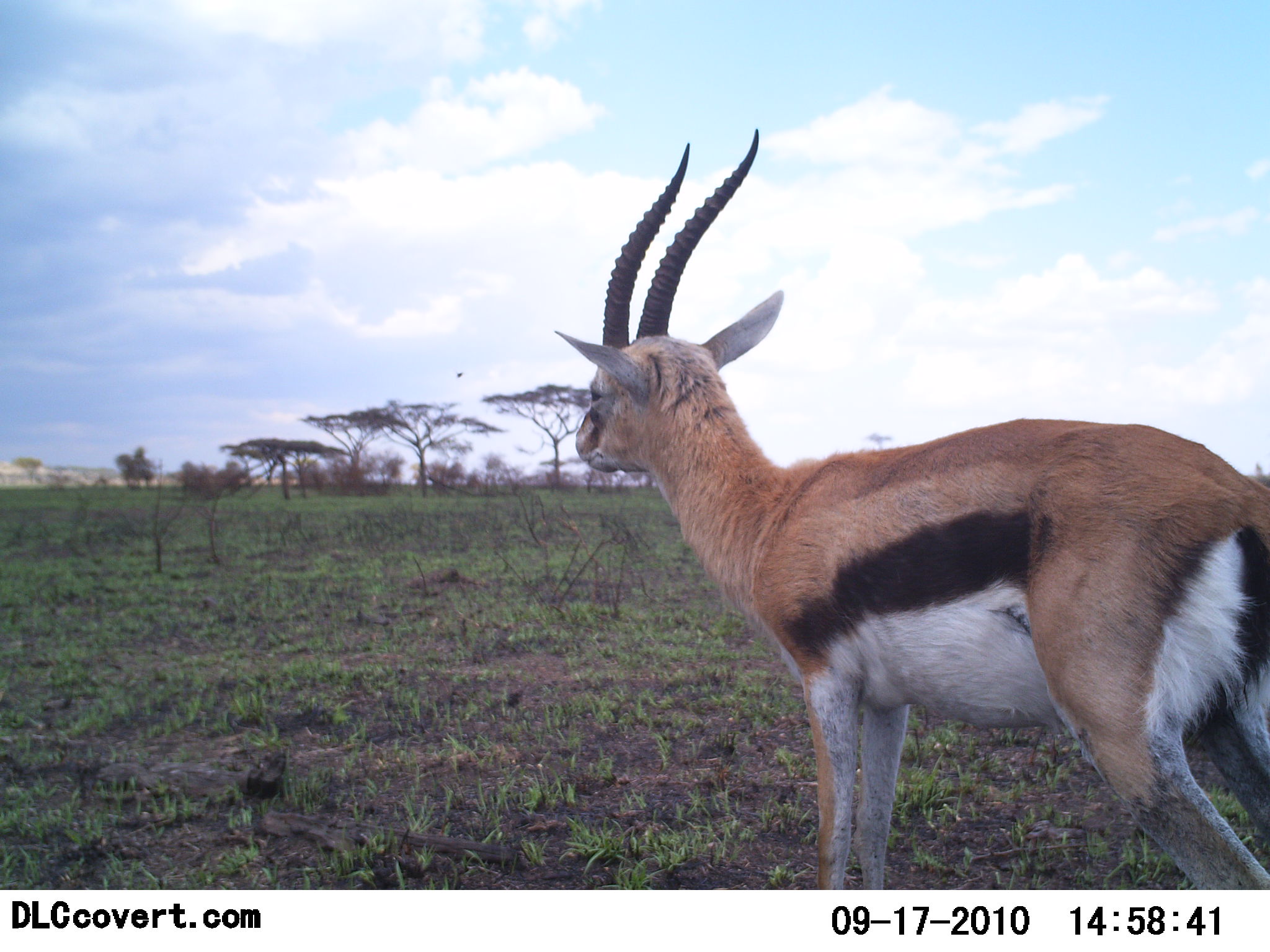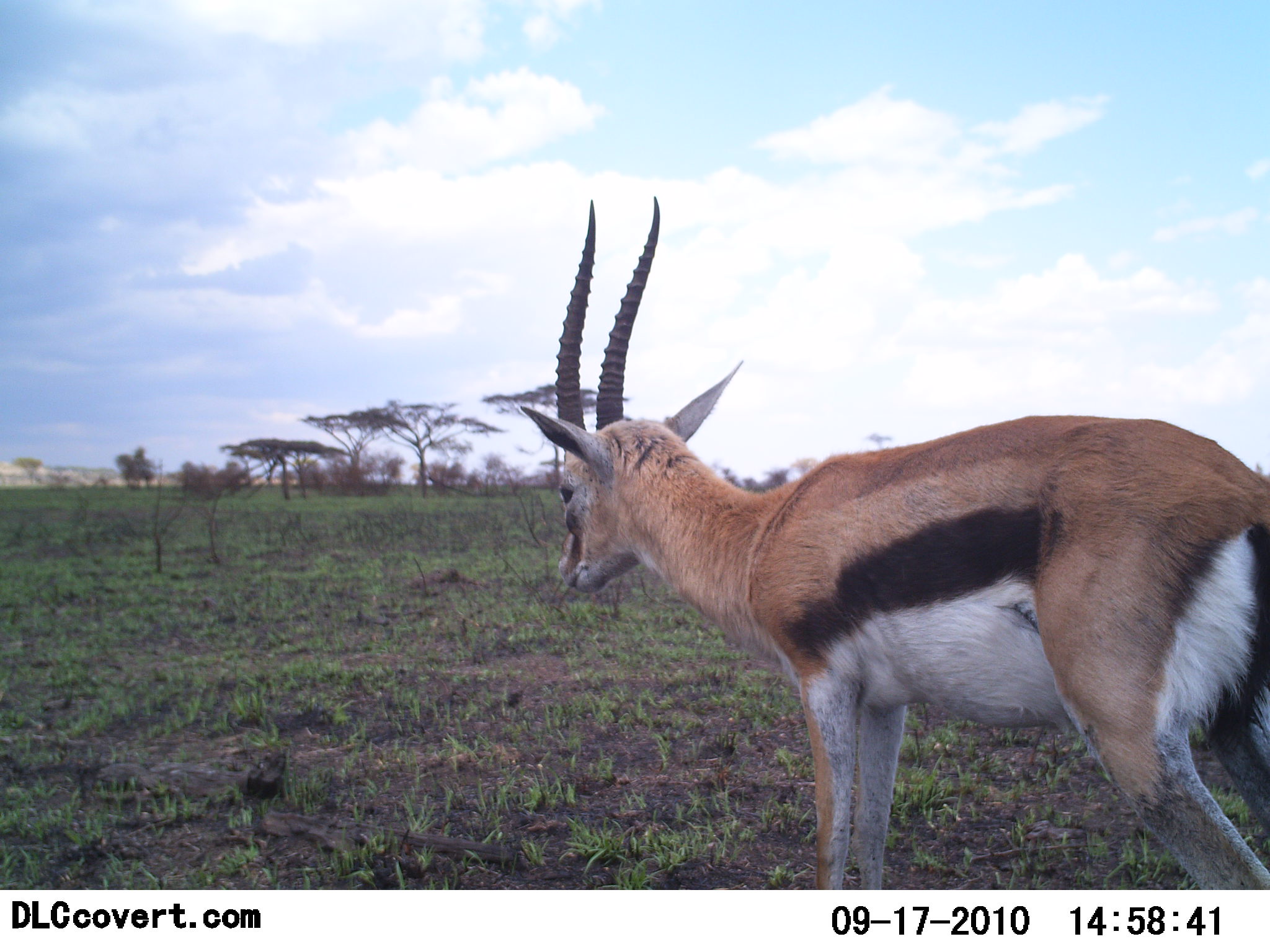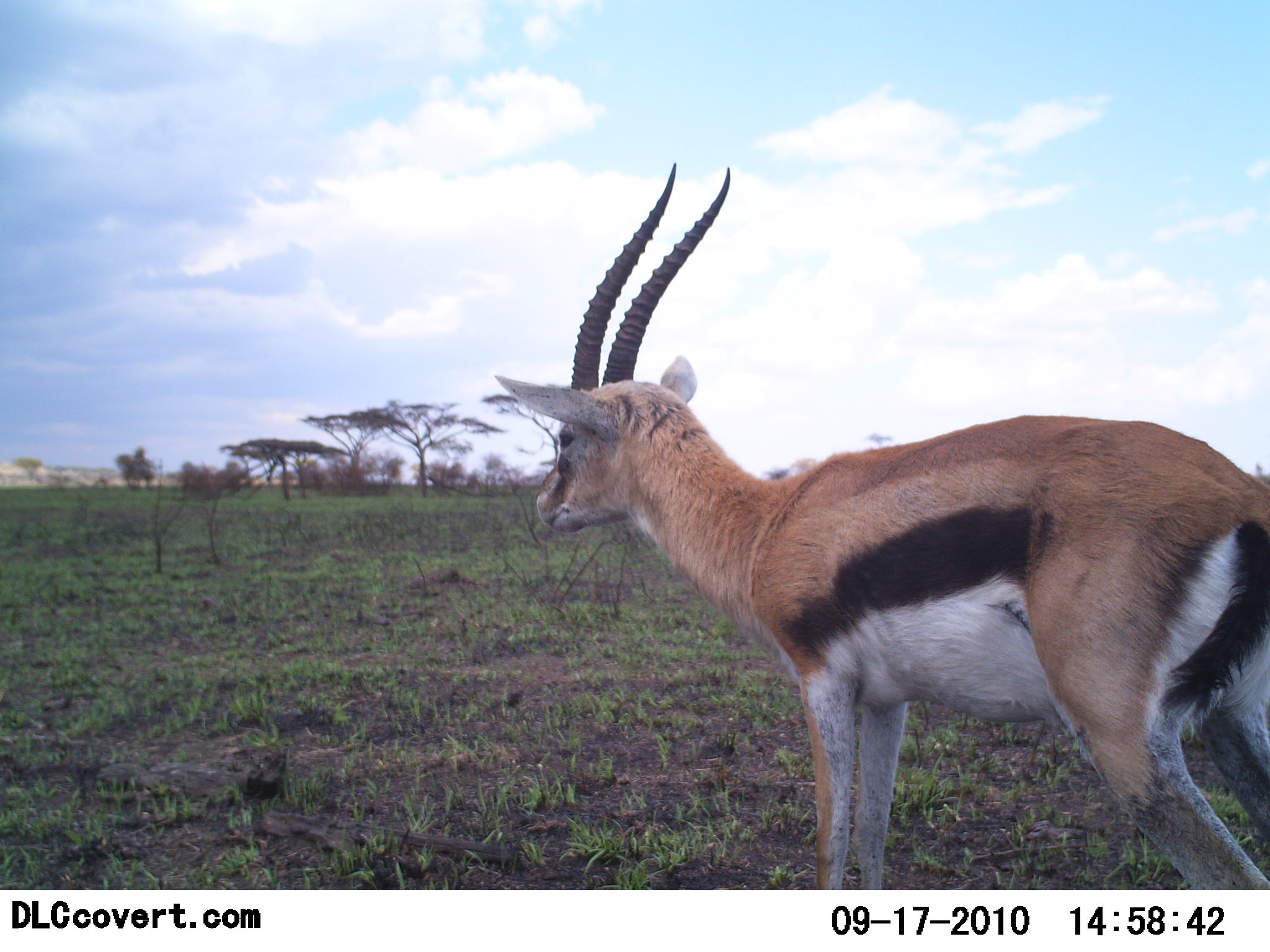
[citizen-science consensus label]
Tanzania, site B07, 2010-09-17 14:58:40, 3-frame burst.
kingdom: Animalia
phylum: Chordata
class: Mammalia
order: Artiodactyla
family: Bovidae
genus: Eudorcas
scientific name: Eudorcas thomsonii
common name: thomson's gazelle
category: gazellethomsons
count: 1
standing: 94%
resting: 0%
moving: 0%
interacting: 6%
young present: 0%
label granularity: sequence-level